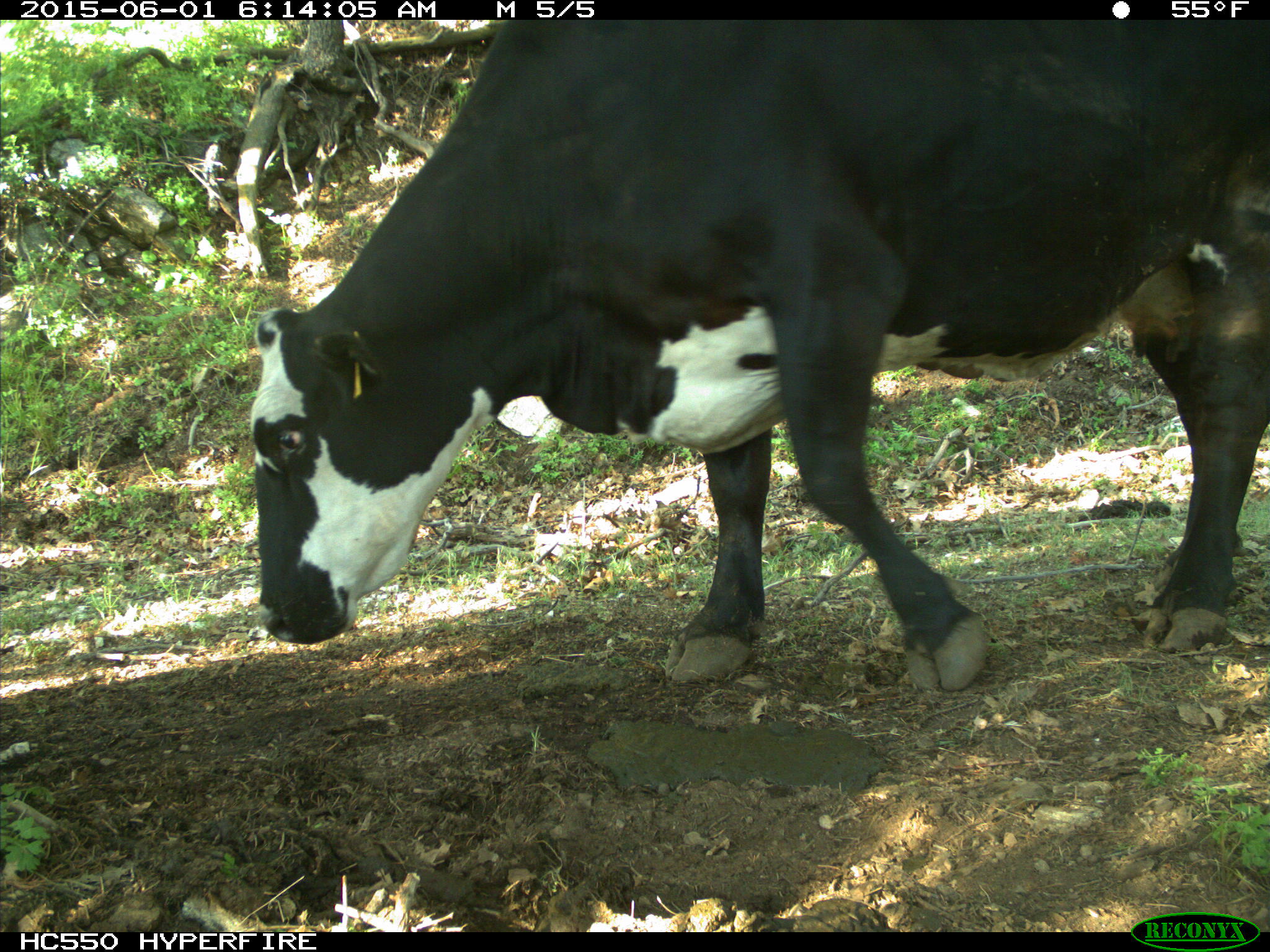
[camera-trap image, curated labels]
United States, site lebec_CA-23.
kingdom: Animalia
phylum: Chordata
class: Mammalia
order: Artiodactyla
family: Bovidae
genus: Bos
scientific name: Bos taurus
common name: domestic cow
Bos taurus (domestic cow).